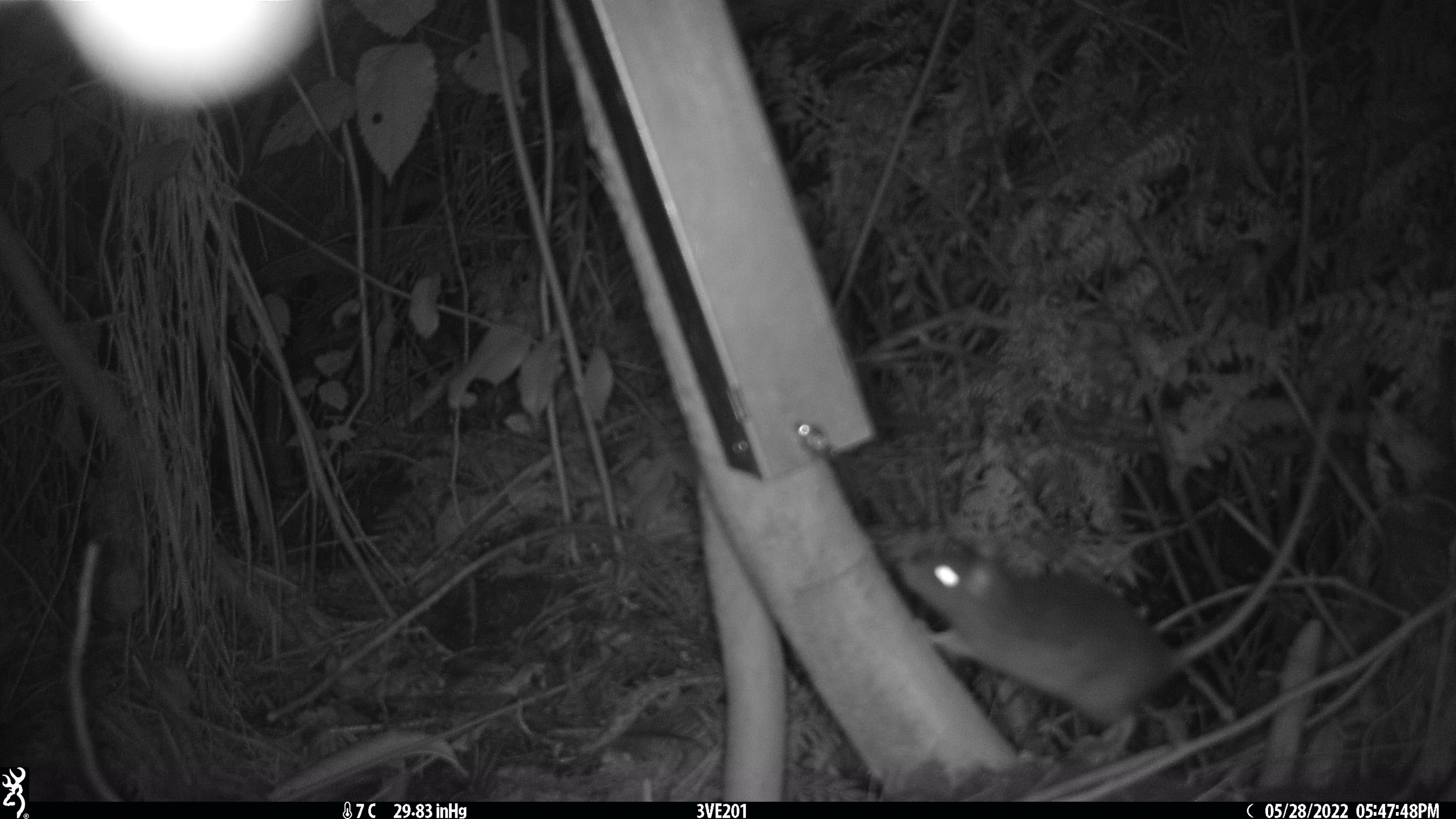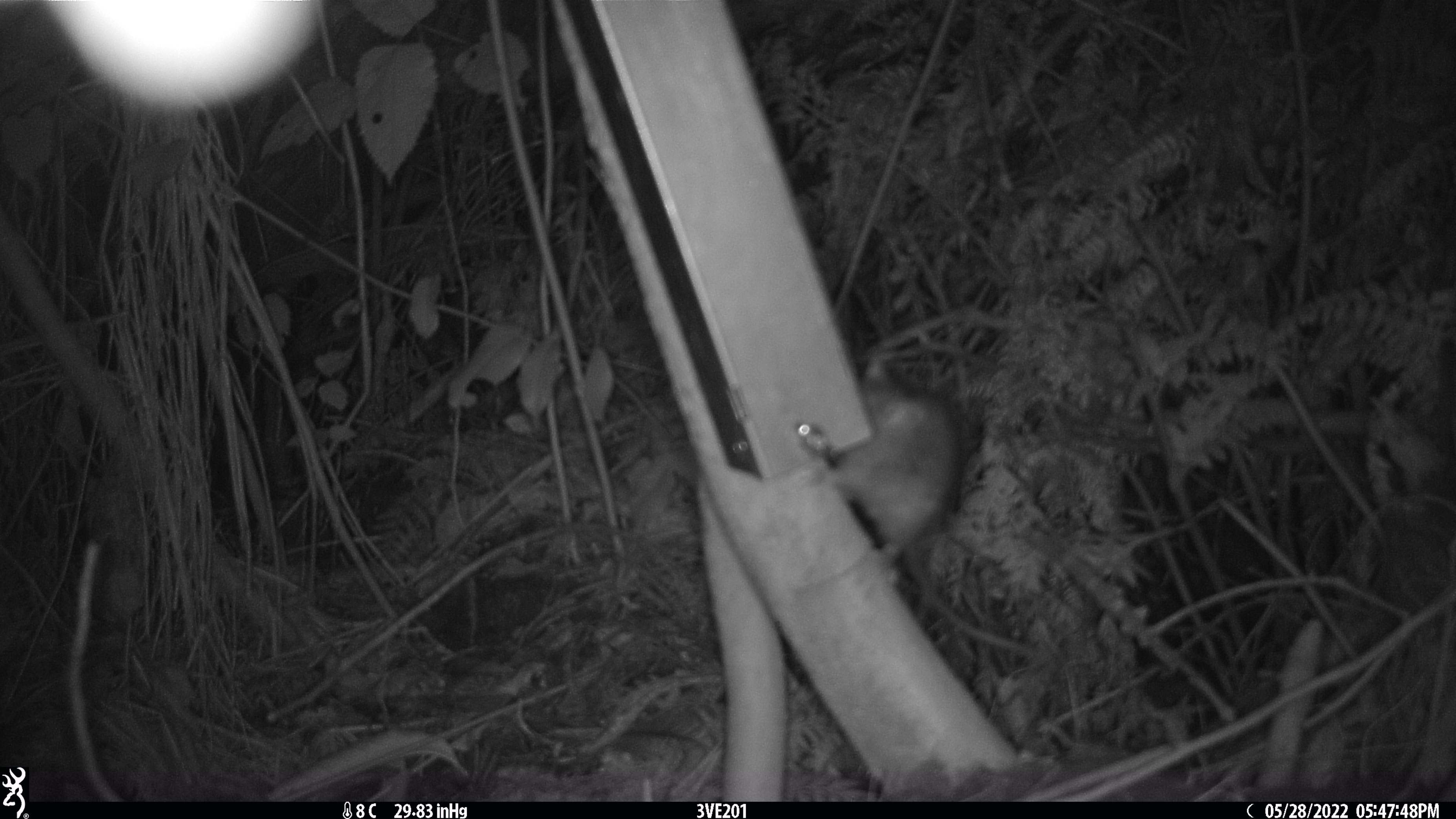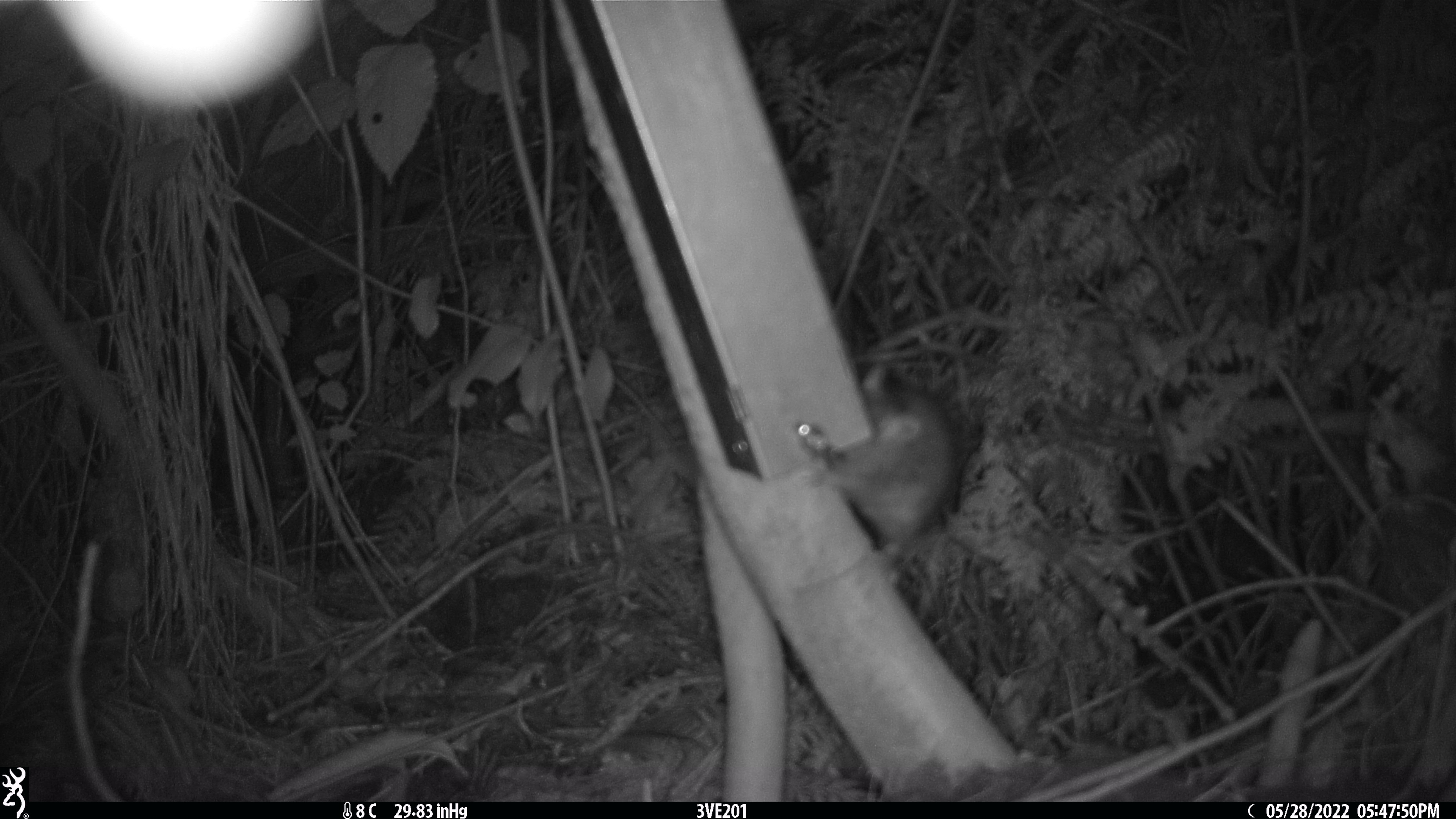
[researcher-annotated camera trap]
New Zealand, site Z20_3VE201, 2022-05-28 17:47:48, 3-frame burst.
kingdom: Animalia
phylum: Chordata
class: Mammalia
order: Rodentia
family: Muridae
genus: Rattus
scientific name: Rattus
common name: rat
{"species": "rat (Rattus)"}